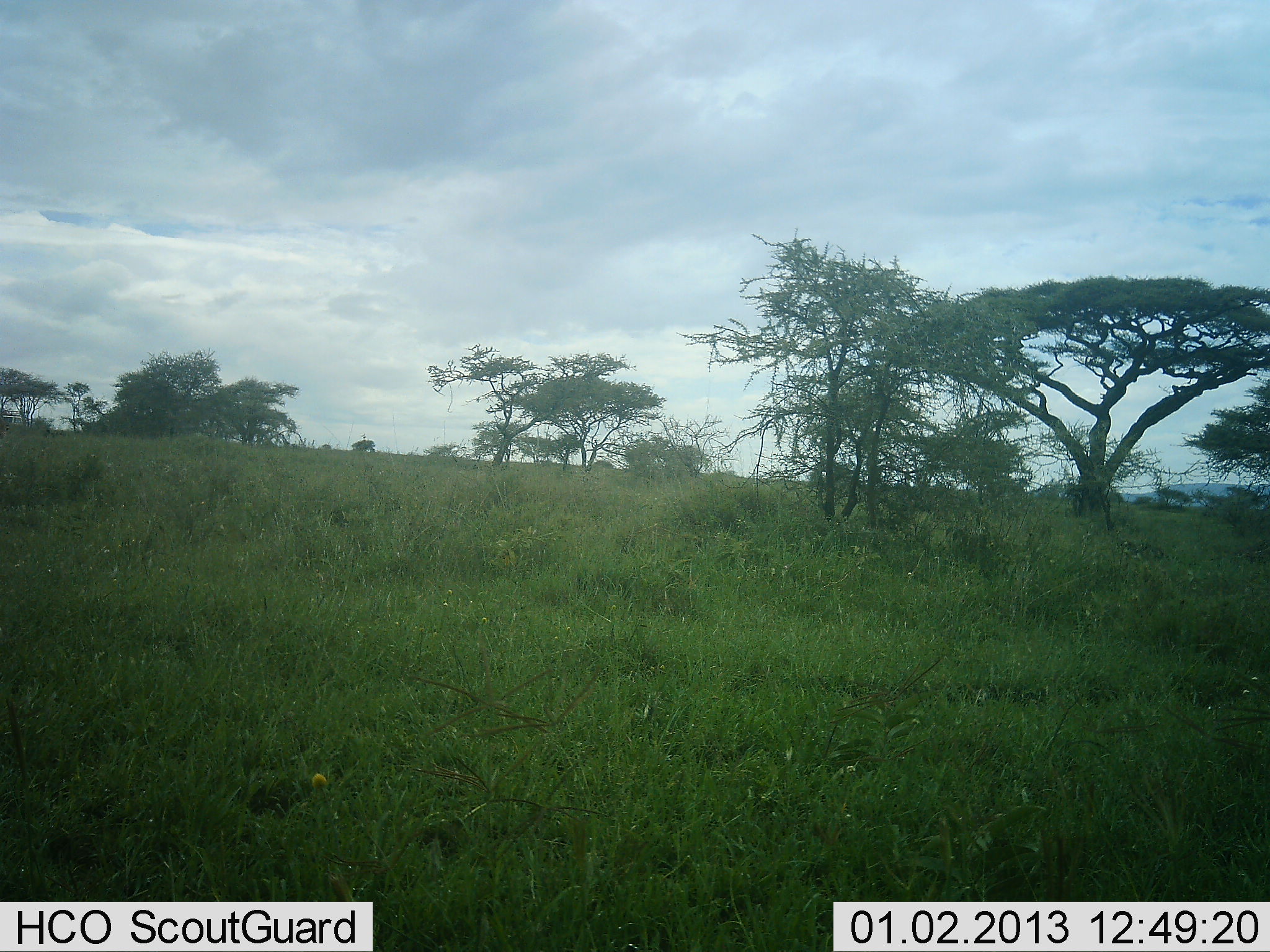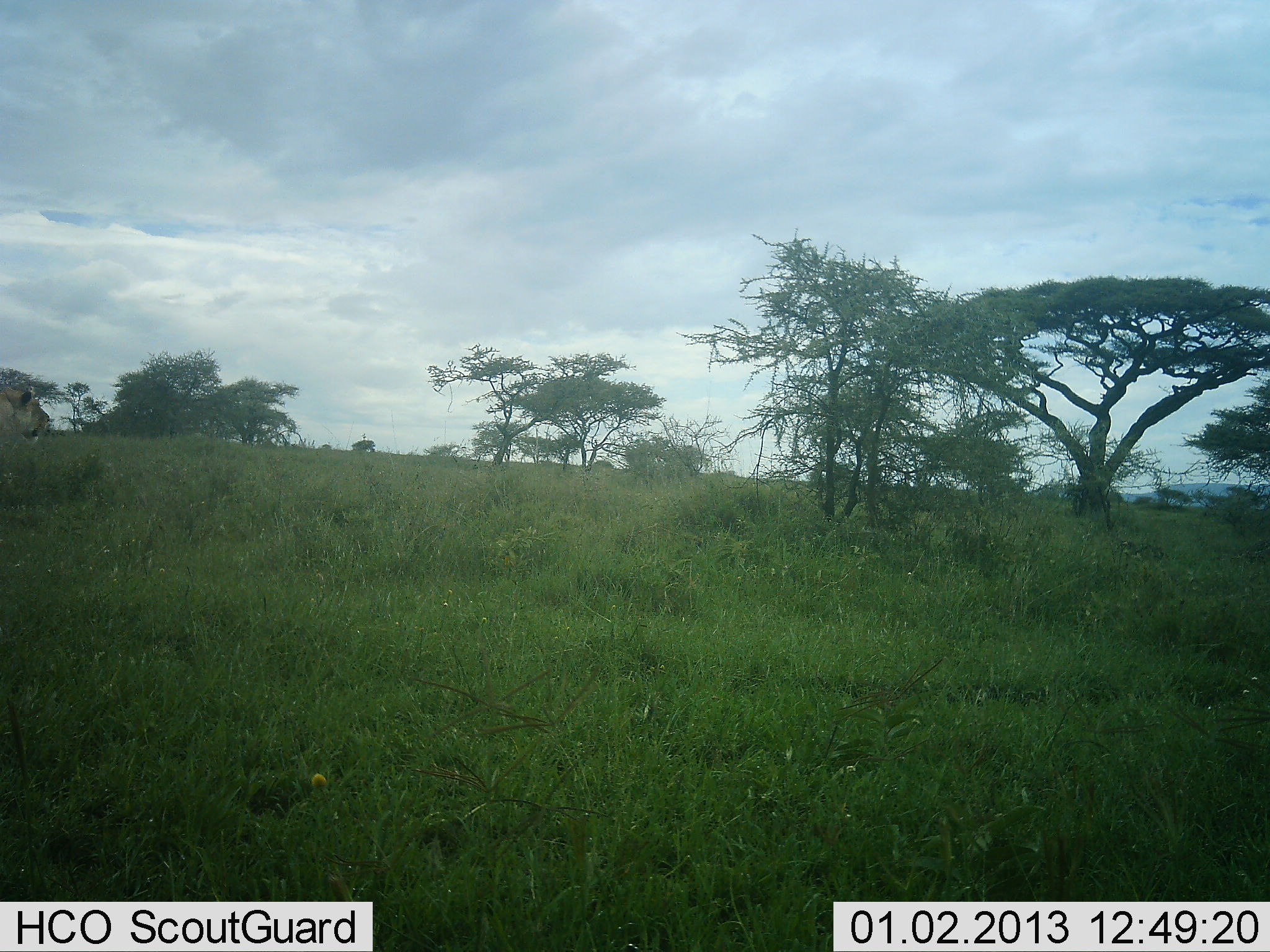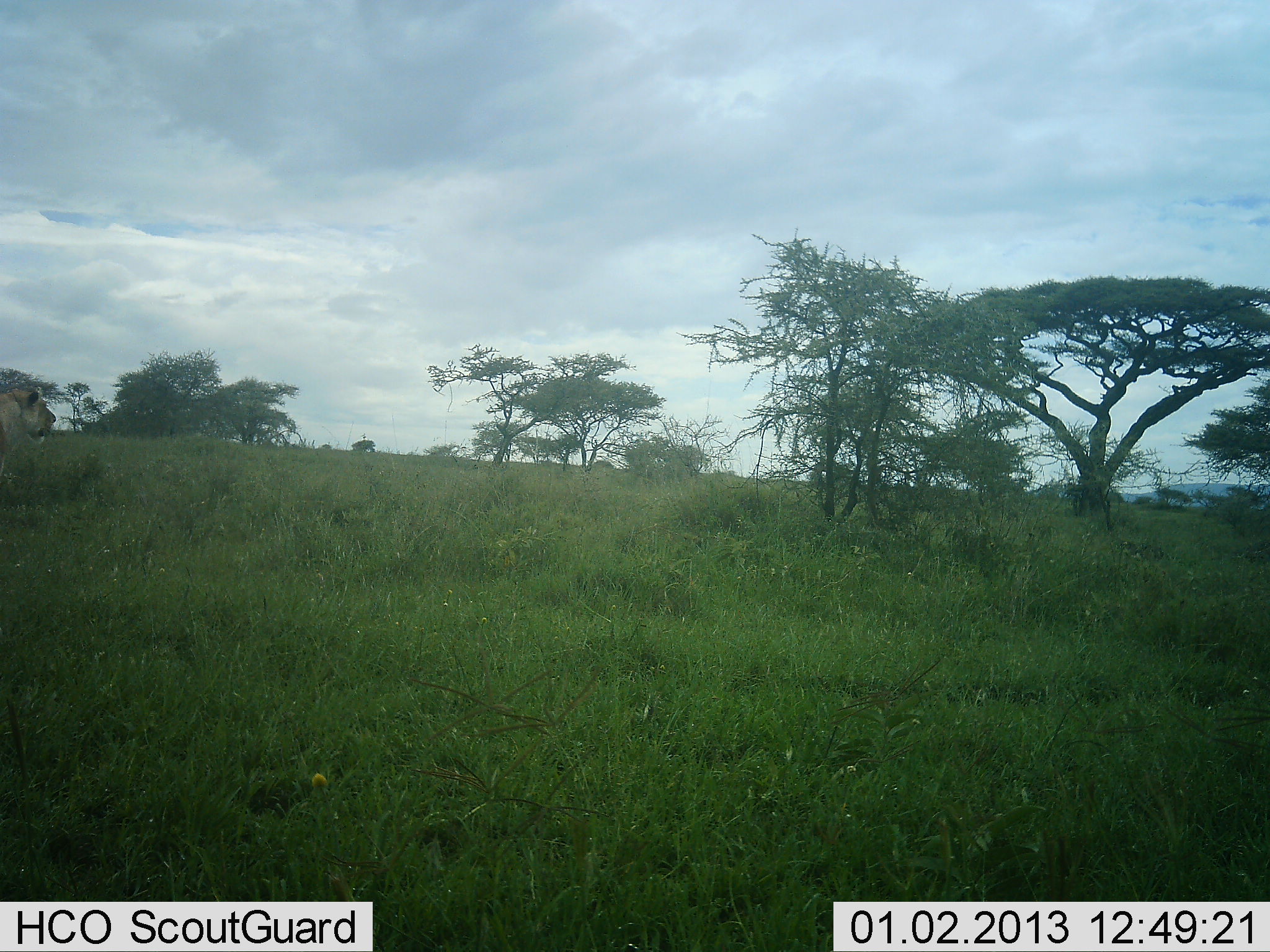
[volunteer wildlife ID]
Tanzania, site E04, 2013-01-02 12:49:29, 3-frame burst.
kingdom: Animalia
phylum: Chordata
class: Mammalia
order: Carnivora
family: Felidae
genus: Panthera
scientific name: Panthera leo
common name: lion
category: lionfemale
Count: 1.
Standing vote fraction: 9%.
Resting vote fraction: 0%.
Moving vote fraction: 91%.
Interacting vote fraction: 0%.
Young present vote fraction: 0%.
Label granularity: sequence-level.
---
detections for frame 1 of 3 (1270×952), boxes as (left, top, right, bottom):
animal: (0, 416, 11, 438)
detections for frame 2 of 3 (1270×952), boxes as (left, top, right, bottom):
animal: (0, 387, 51, 475)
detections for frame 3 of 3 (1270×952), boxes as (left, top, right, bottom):
animal: (0, 386, 57, 478)